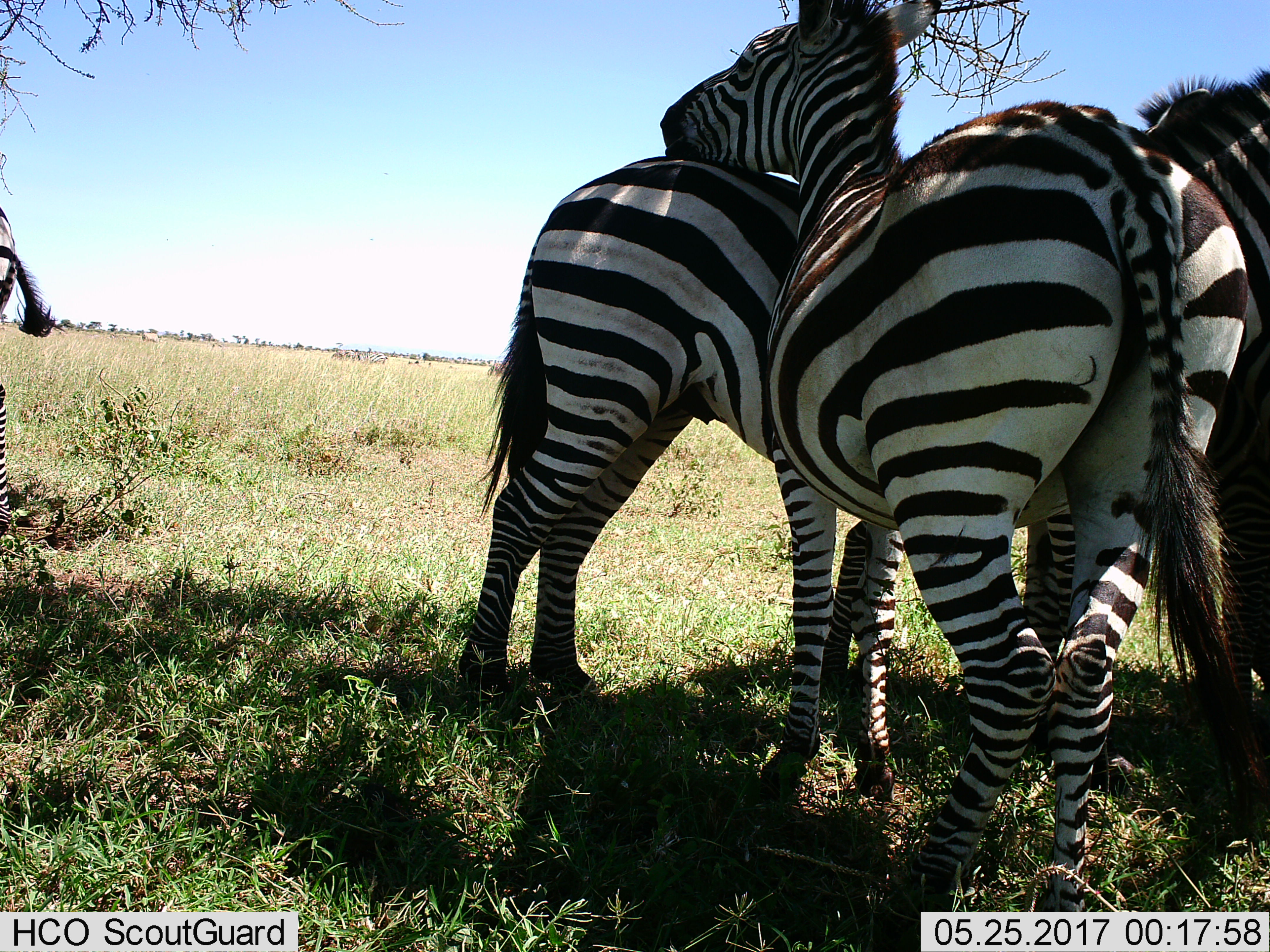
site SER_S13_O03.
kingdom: Animalia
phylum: Chordata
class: Mammalia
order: Perissodactyla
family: Equidae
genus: Equus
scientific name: Equus quagga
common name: plains zebra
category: zebraplains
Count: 4.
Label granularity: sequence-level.